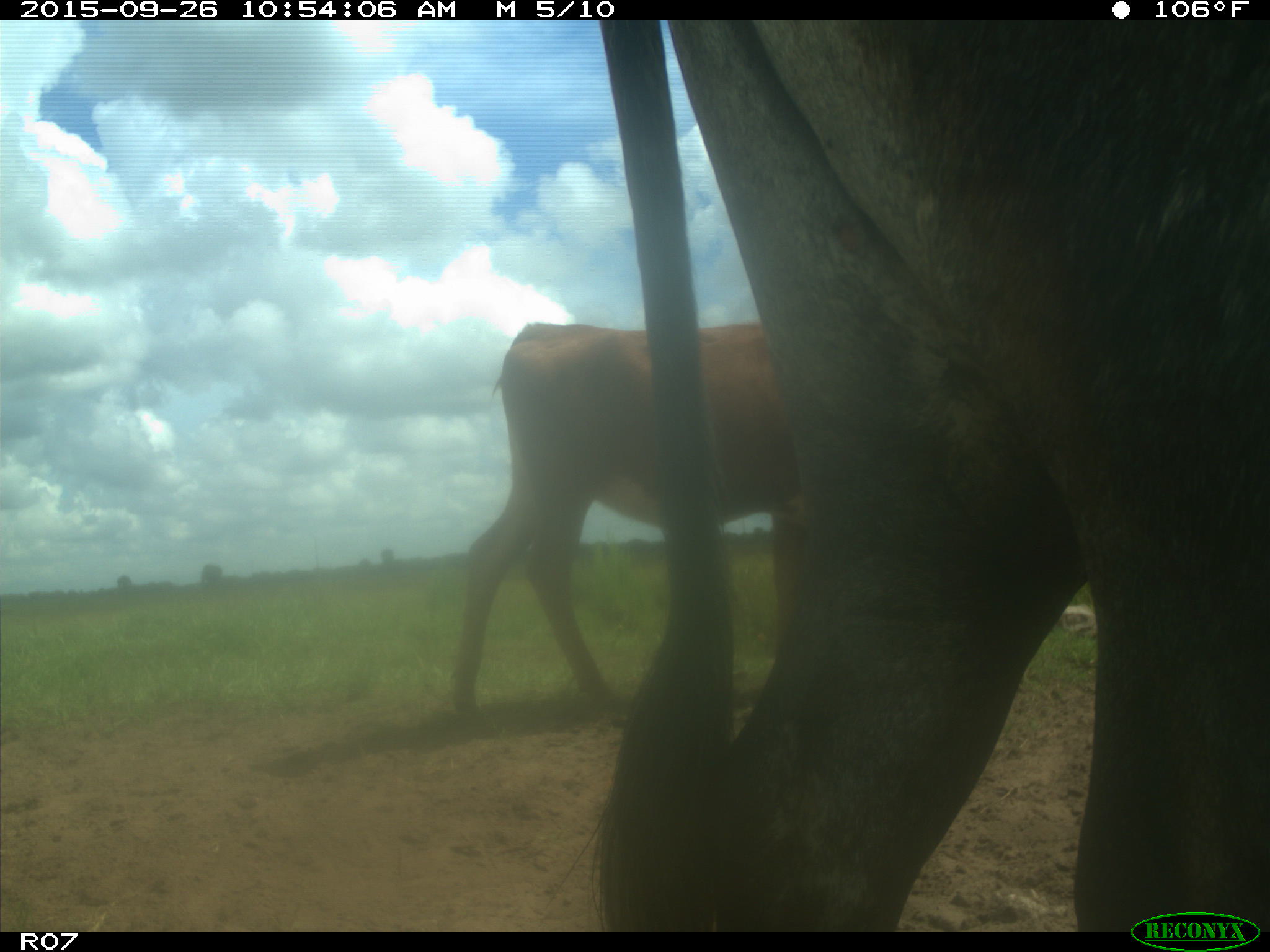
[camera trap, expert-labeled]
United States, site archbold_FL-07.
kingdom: Animalia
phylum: Chordata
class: Mammalia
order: Artiodactyla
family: Bovidae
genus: Bos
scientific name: Bos taurus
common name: domestic cow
Bos taurus (domestic cow).